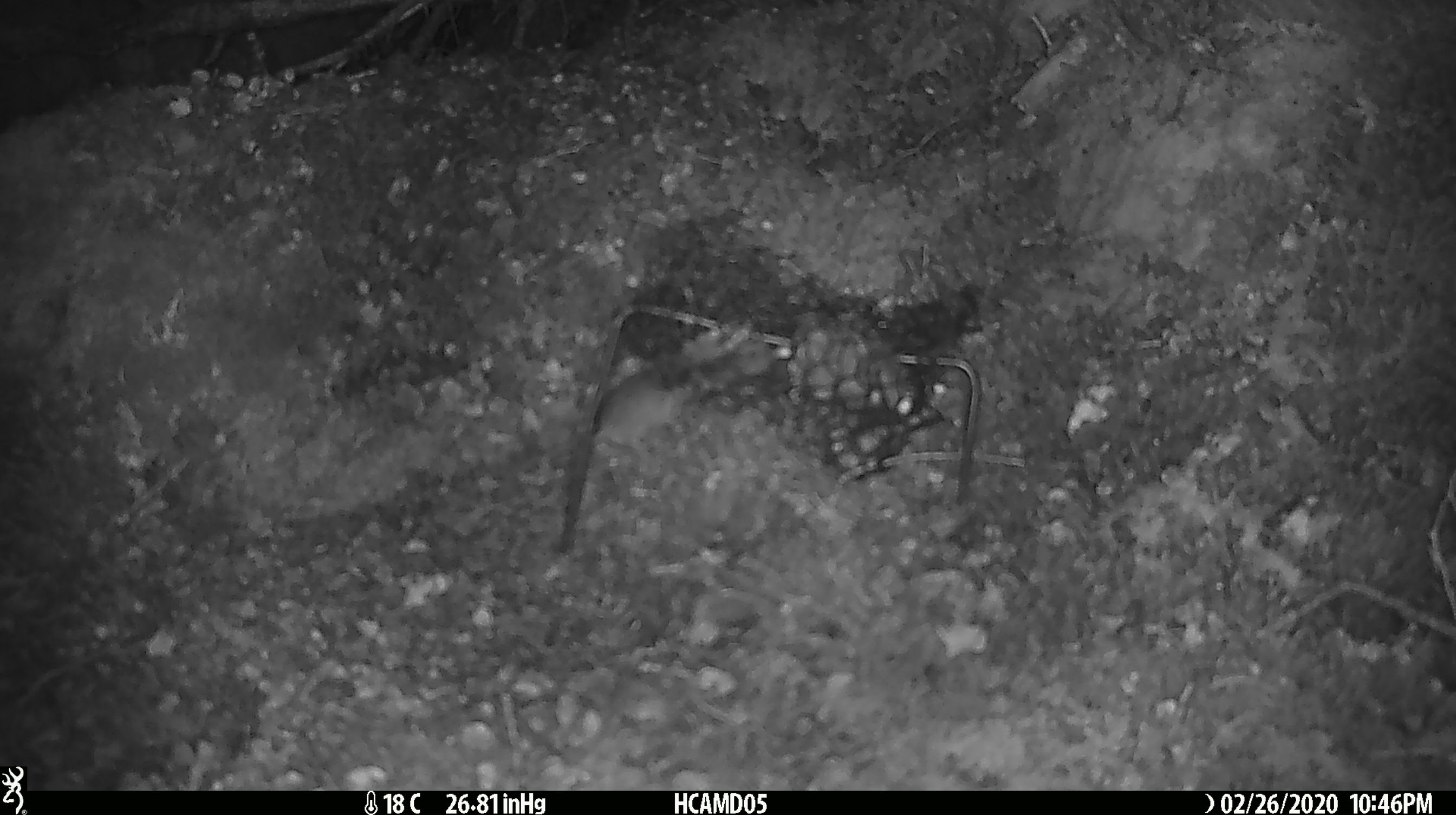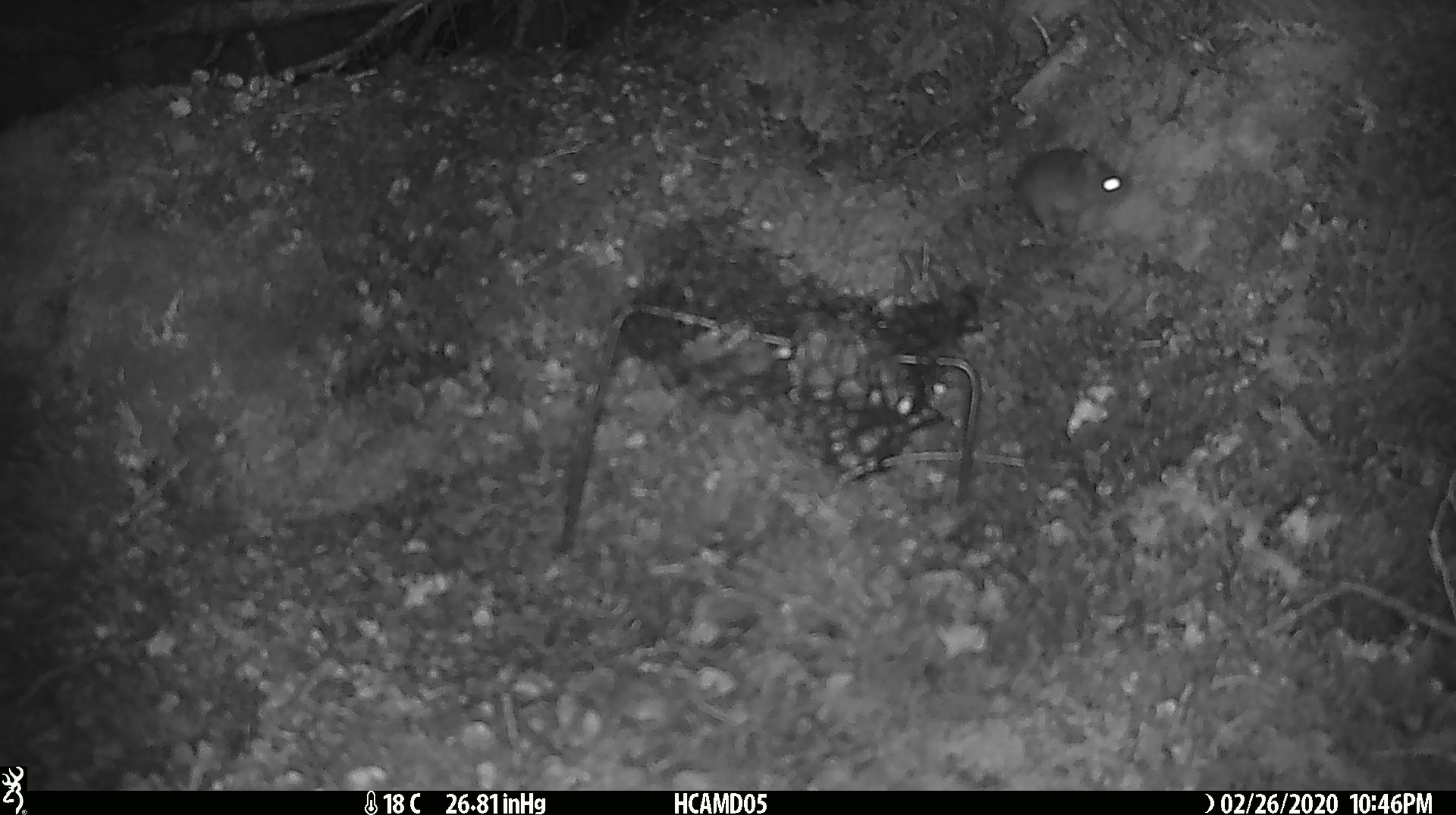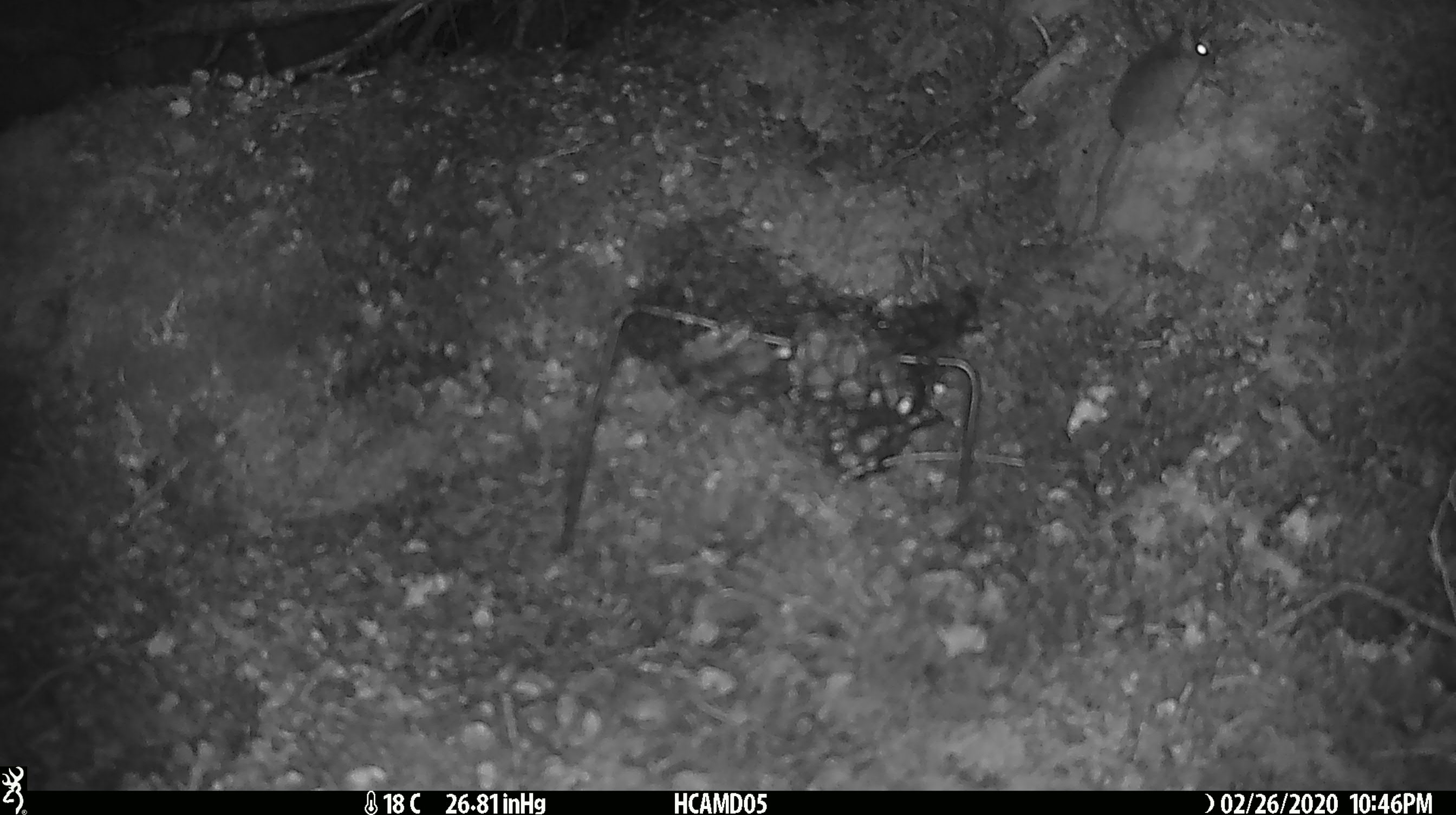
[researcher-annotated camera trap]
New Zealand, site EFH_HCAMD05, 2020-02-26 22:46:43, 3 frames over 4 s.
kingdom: Animalia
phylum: Chordata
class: Mammalia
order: Rodentia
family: Muridae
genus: Mus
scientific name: Mus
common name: mouse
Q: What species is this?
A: Mouse (Mus).